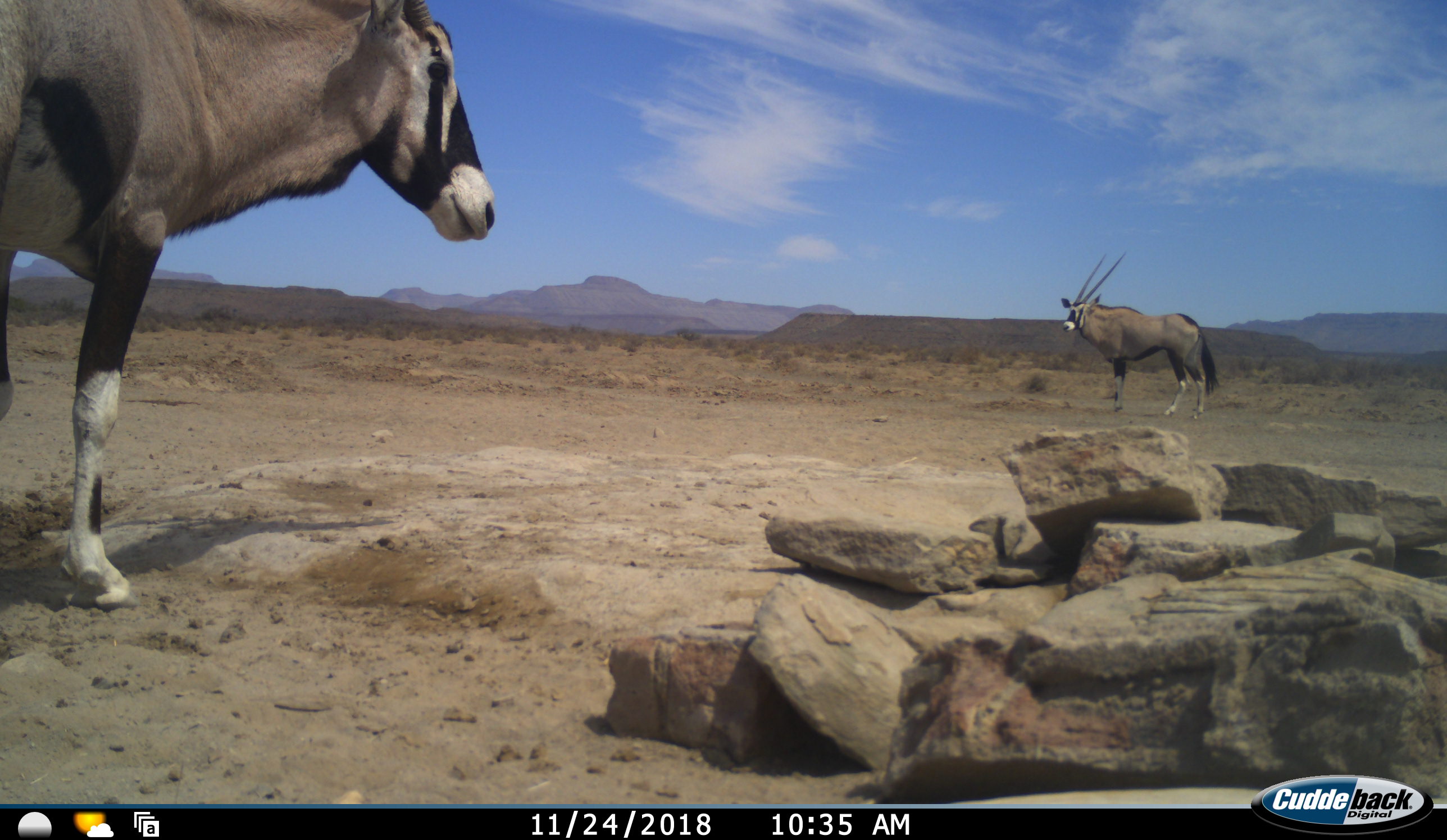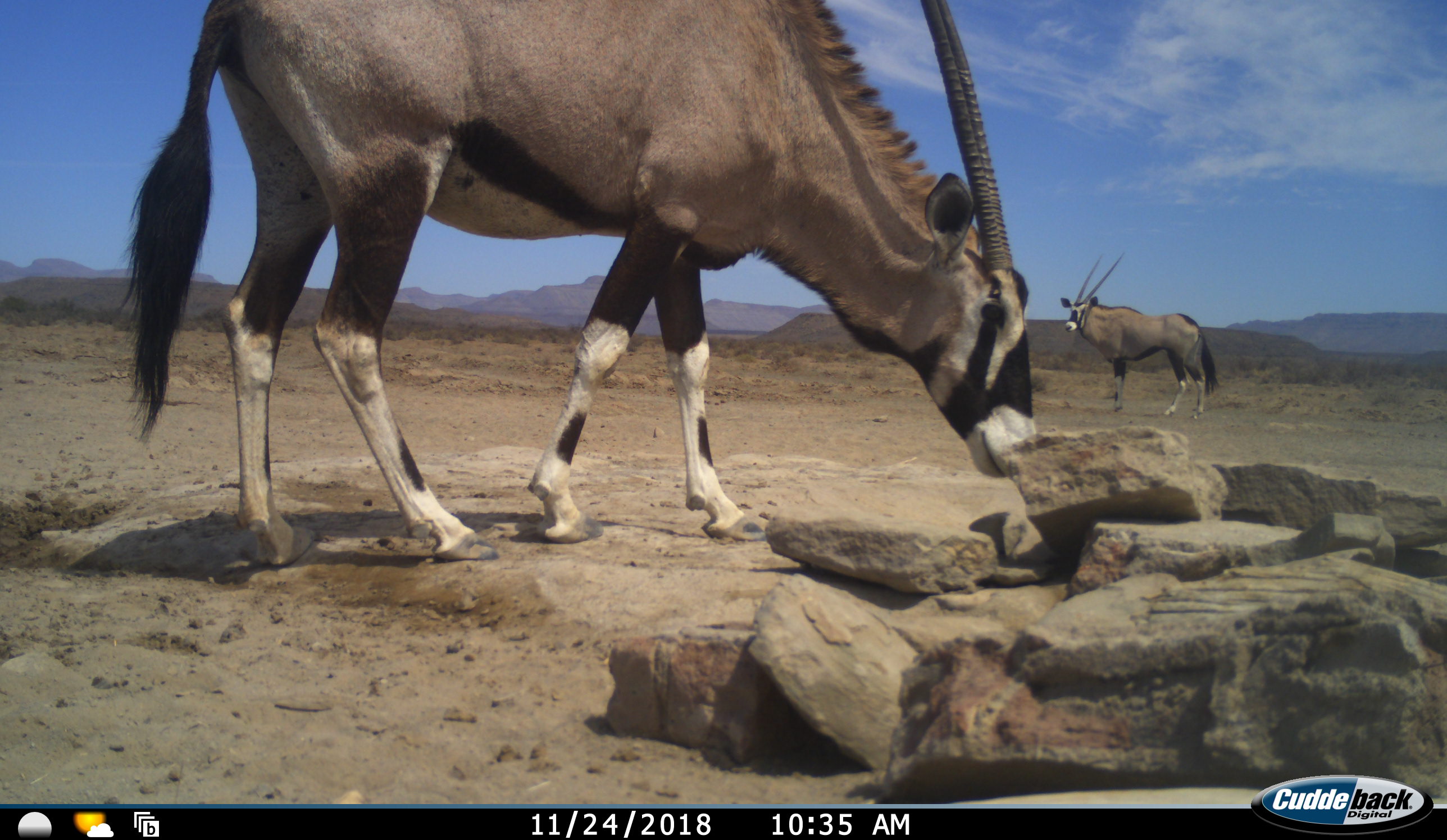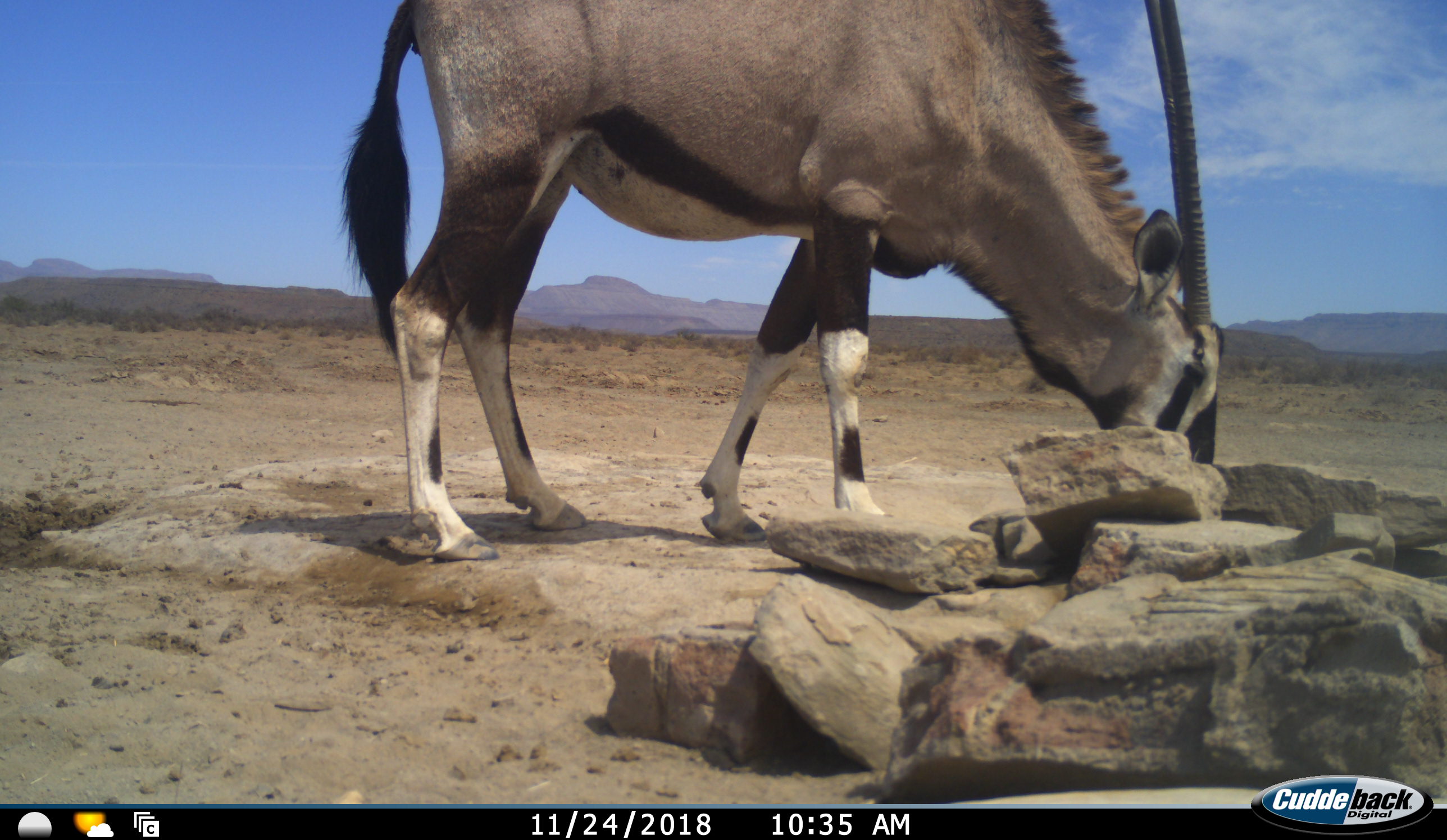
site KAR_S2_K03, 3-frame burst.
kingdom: Animalia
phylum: Chordata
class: Mammalia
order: Artiodactyla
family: Bovidae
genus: Oryx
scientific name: Oryx gazella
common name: gemsbok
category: oryx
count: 2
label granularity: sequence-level